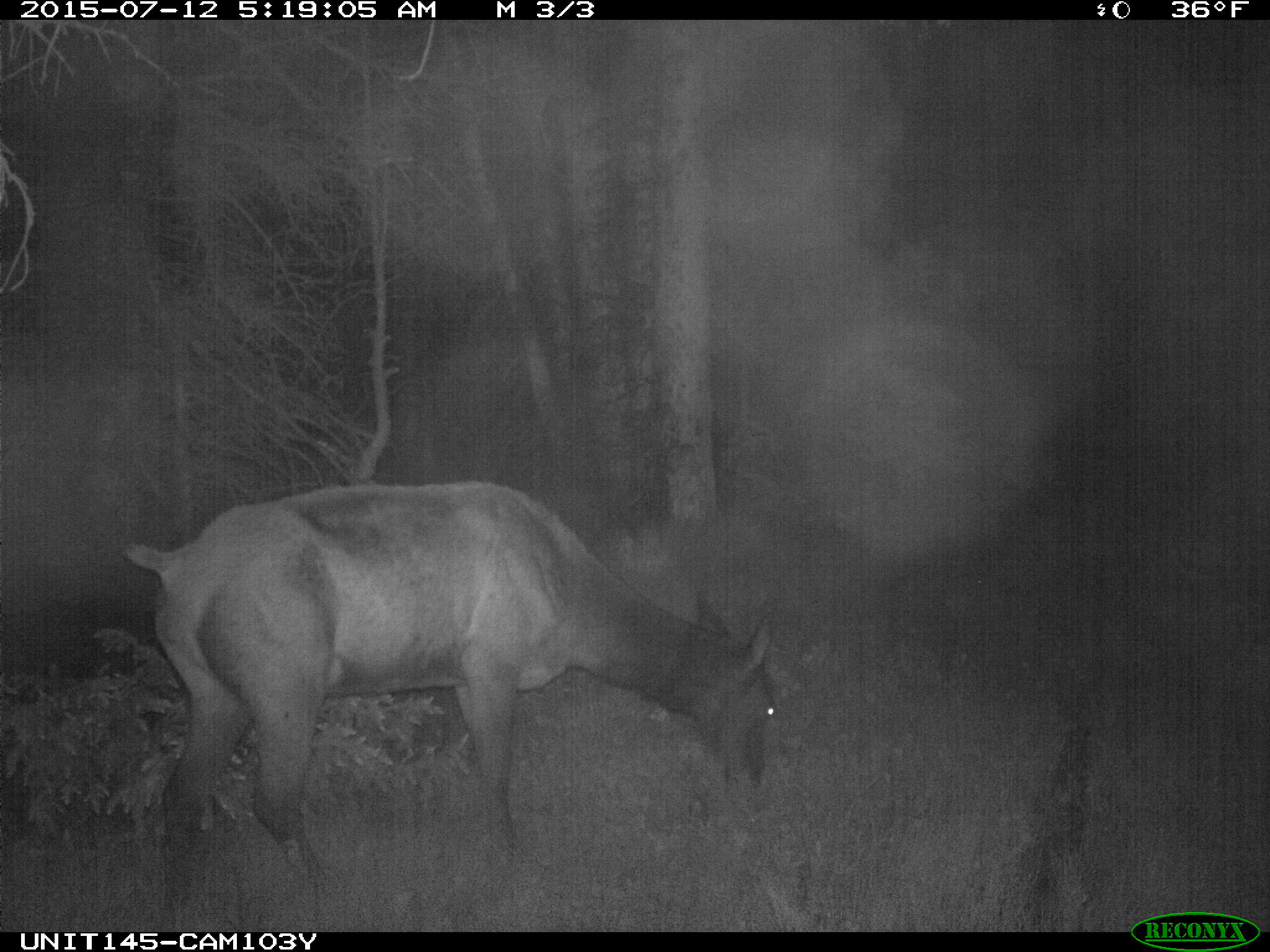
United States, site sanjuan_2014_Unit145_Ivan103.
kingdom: Animalia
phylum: Chordata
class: Mammalia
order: Artiodactyla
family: Cervidae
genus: Cervus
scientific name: Cervus elaphus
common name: red deer